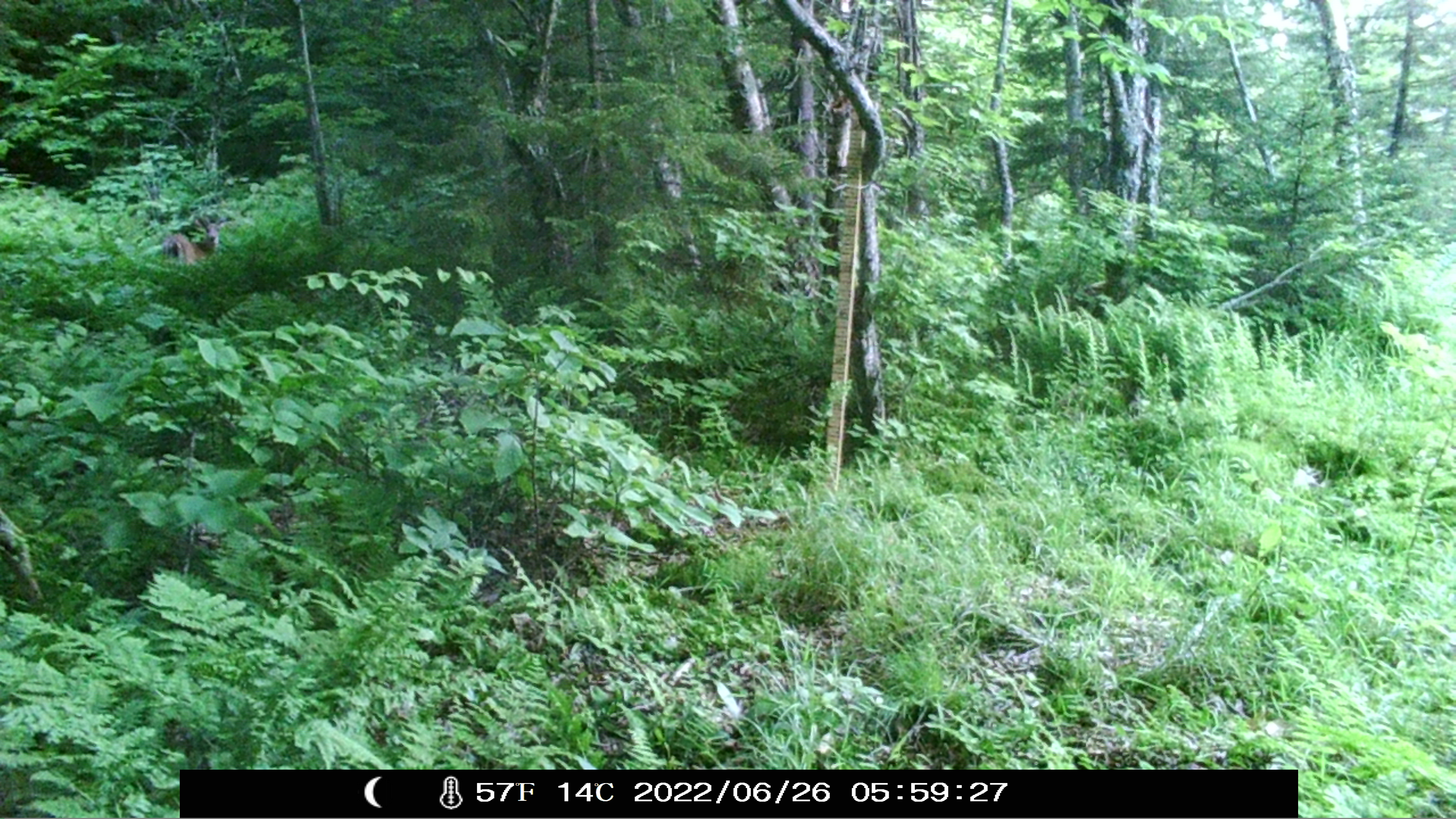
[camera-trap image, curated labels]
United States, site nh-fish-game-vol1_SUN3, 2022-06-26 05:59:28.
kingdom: Animalia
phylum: Chordata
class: Mammalia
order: Artiodactyla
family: Cervidae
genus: Odocoileus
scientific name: Odocoileus virginianus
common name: white-tailed deer